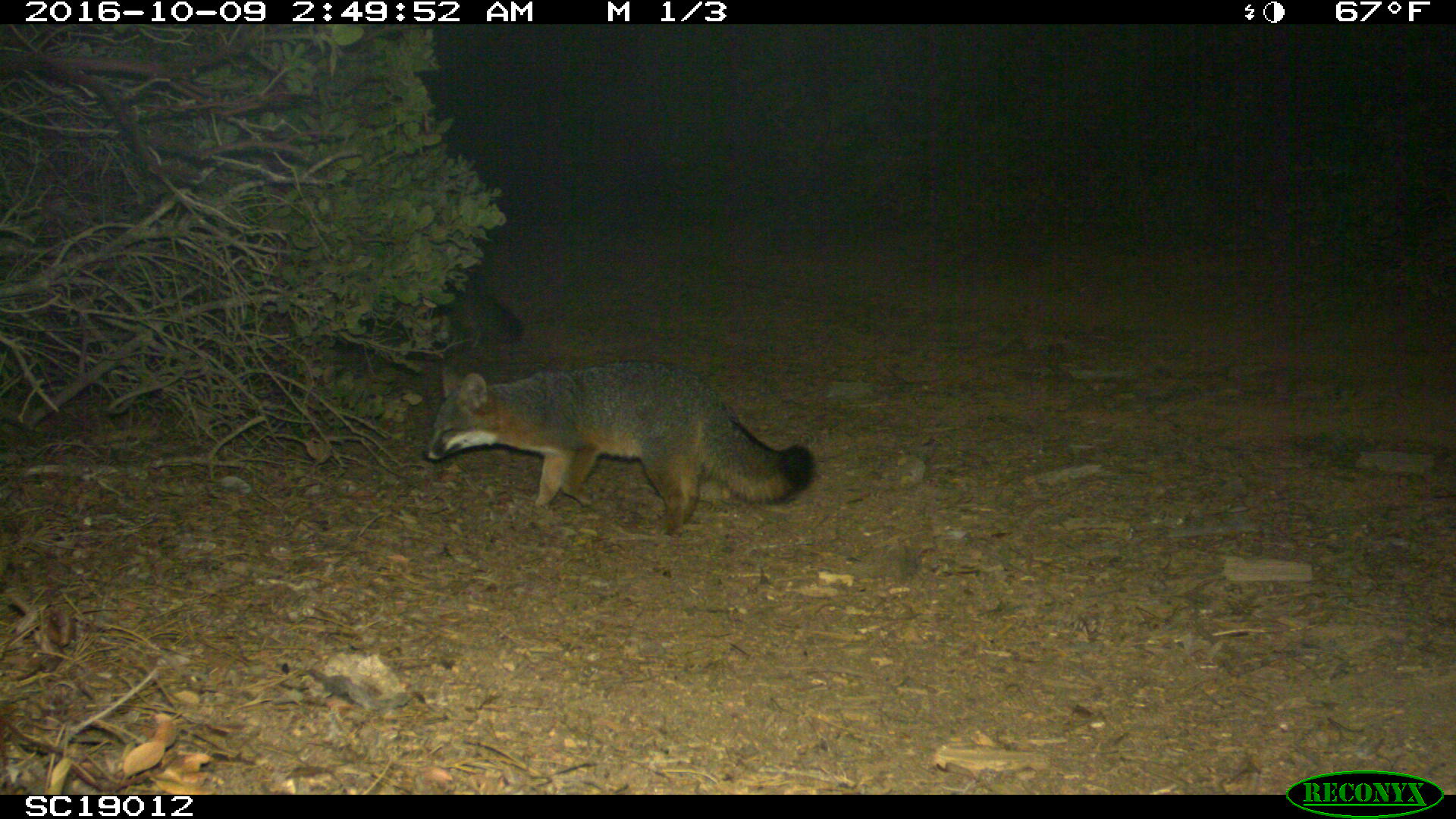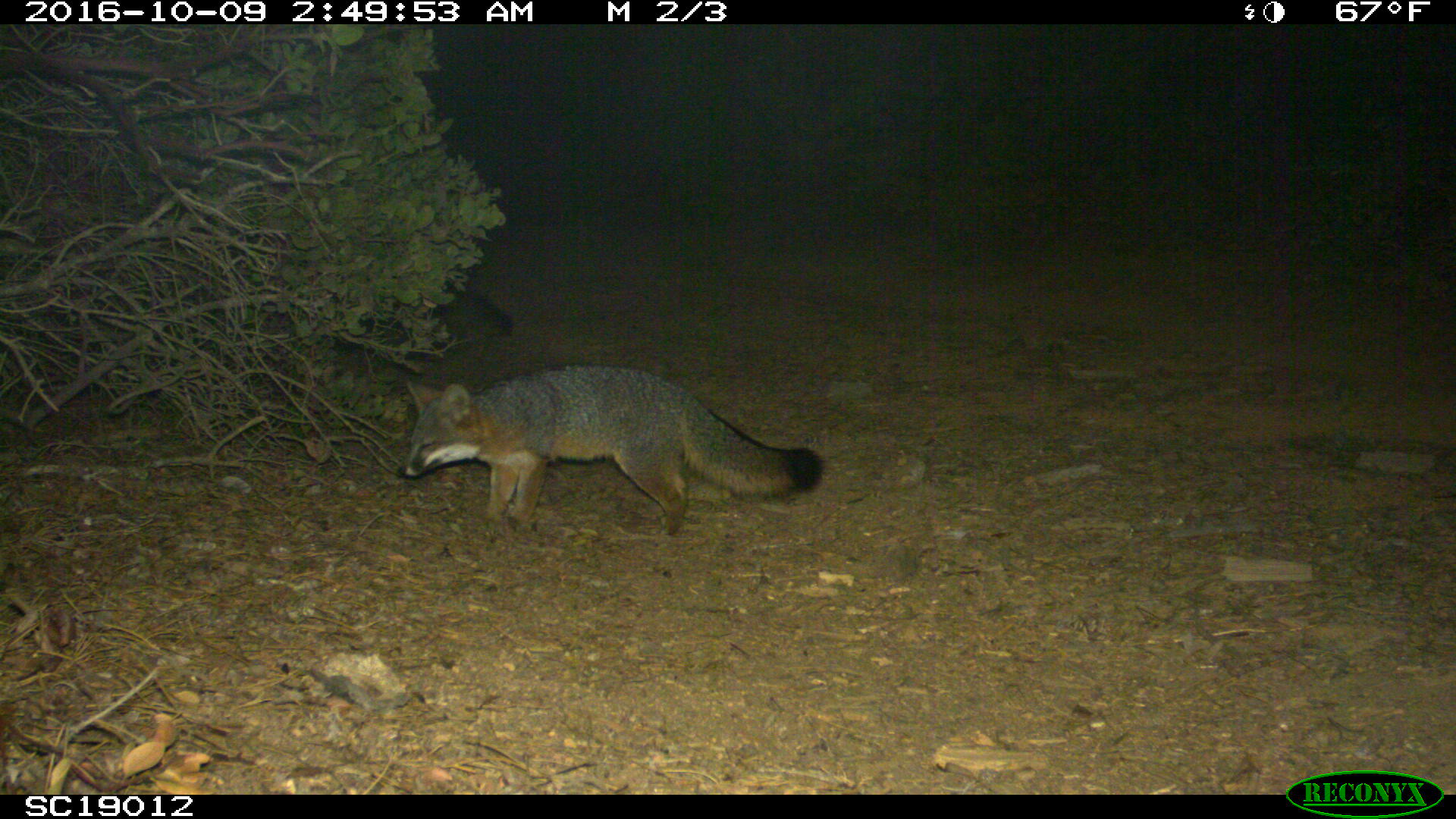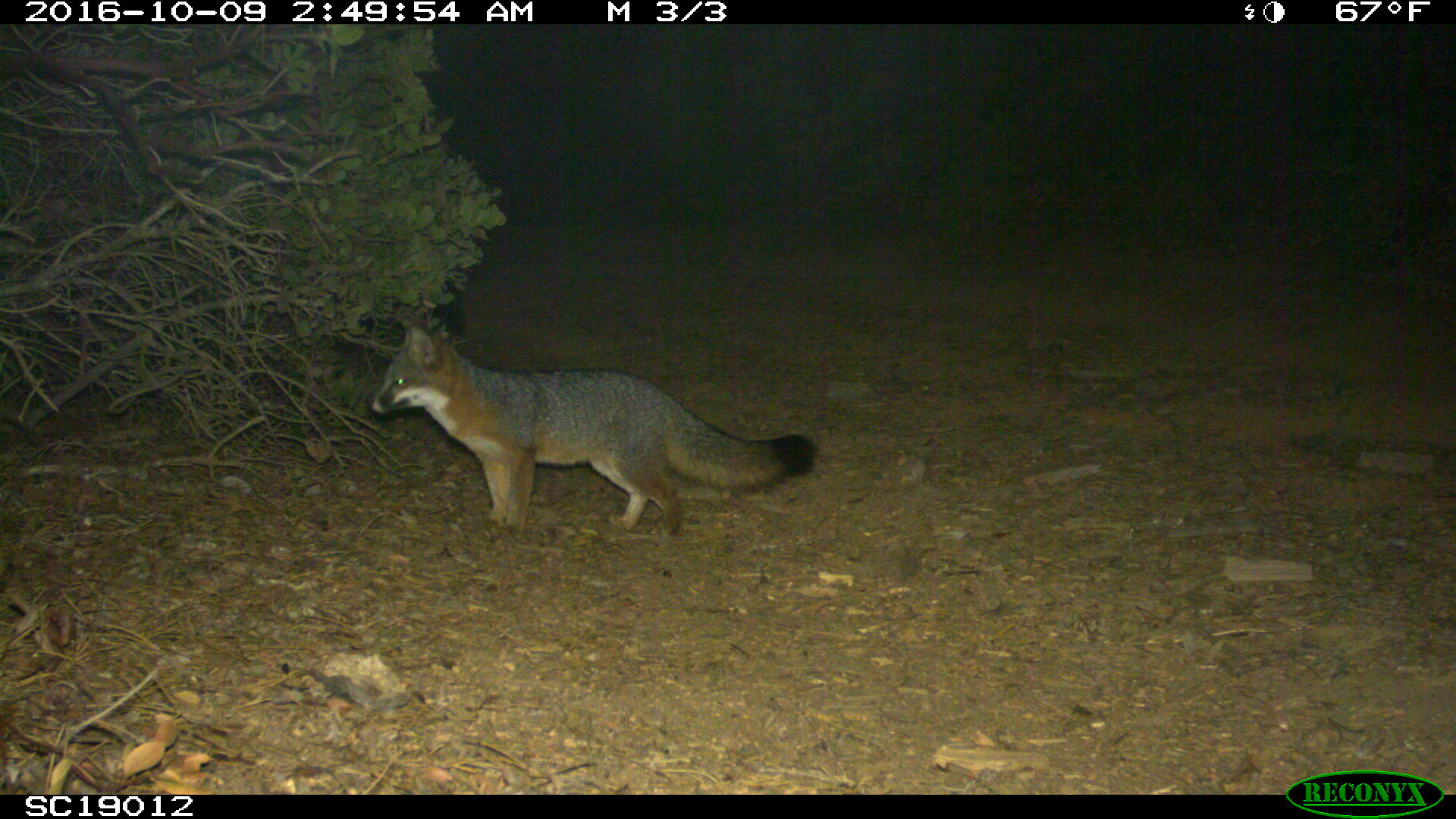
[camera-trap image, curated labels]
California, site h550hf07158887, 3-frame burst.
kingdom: Animalia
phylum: Chordata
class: Mammalia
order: Carnivora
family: Canidae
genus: Urocyon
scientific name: Urocyon littoralis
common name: island fox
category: fox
Fox (island fox) (Urocyon littoralis).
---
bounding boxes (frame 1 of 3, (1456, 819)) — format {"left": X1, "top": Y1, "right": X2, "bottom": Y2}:
fox: {"left": 422, "top": 359, "right": 815, "bottom": 554}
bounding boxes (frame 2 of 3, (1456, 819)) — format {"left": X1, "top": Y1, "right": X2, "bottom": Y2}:
fox: {"left": 394, "top": 363, "right": 827, "bottom": 535}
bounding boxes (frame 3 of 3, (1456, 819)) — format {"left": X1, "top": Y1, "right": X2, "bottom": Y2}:
fox: {"left": 369, "top": 317, "right": 820, "bottom": 541}